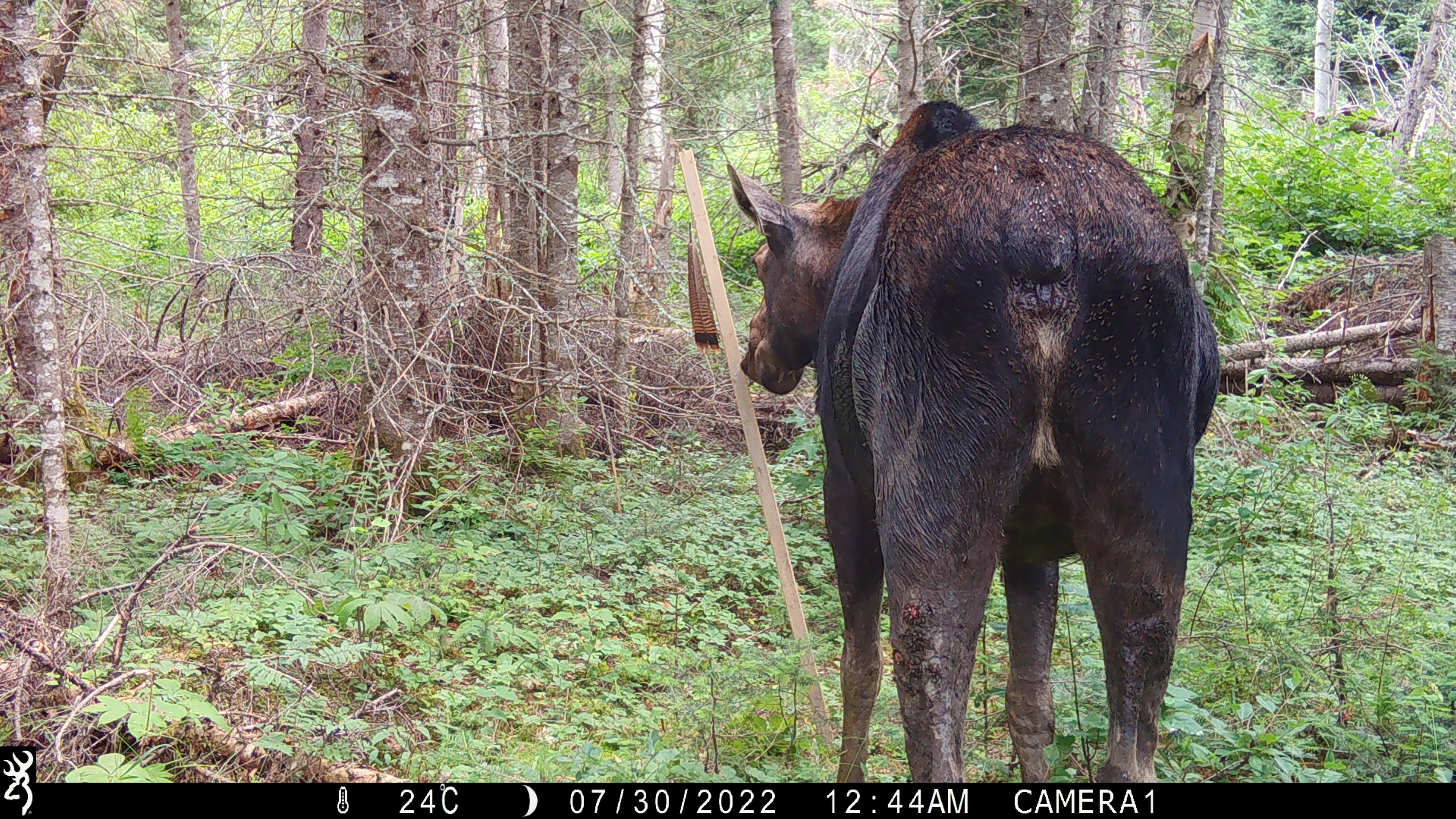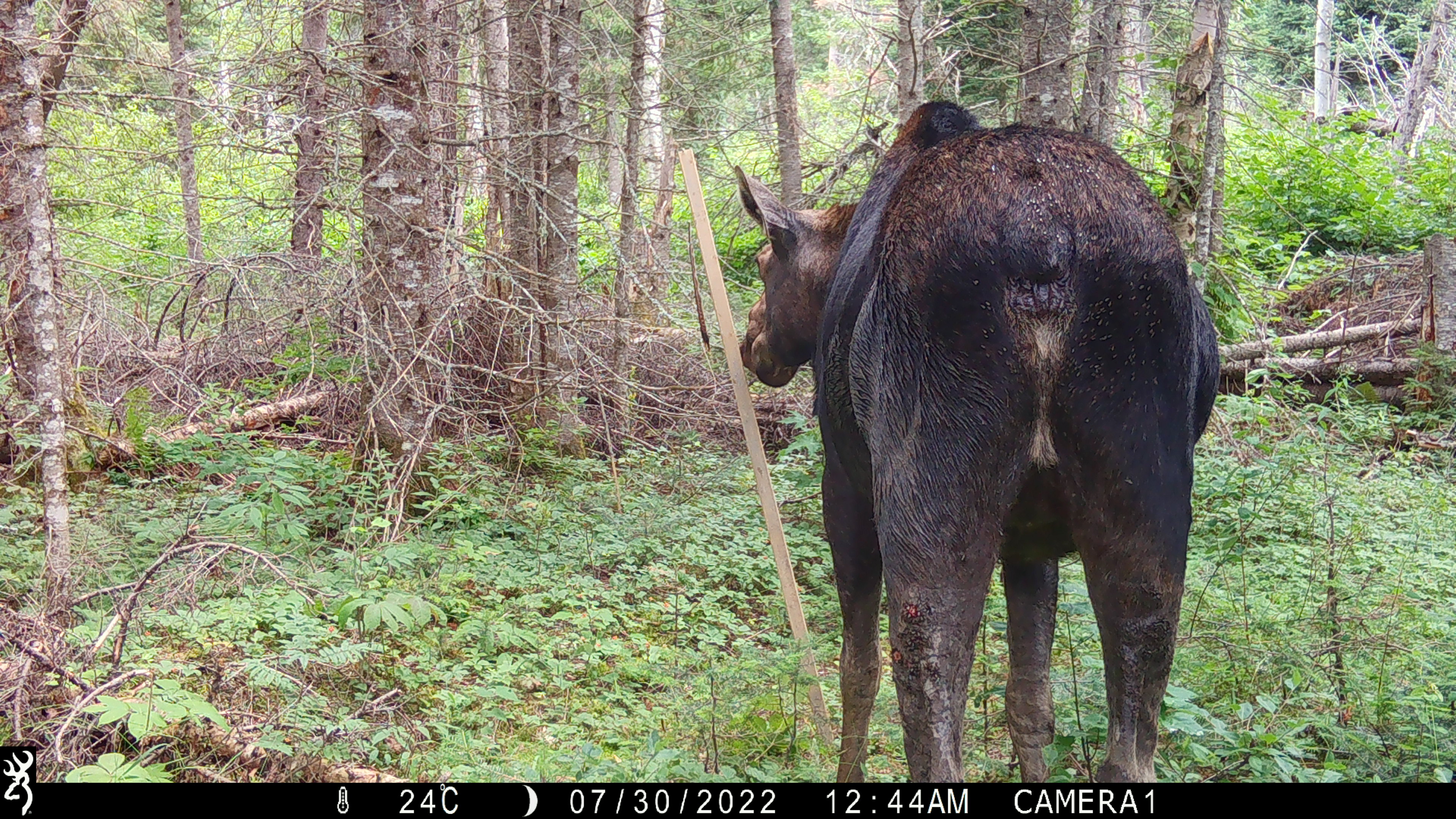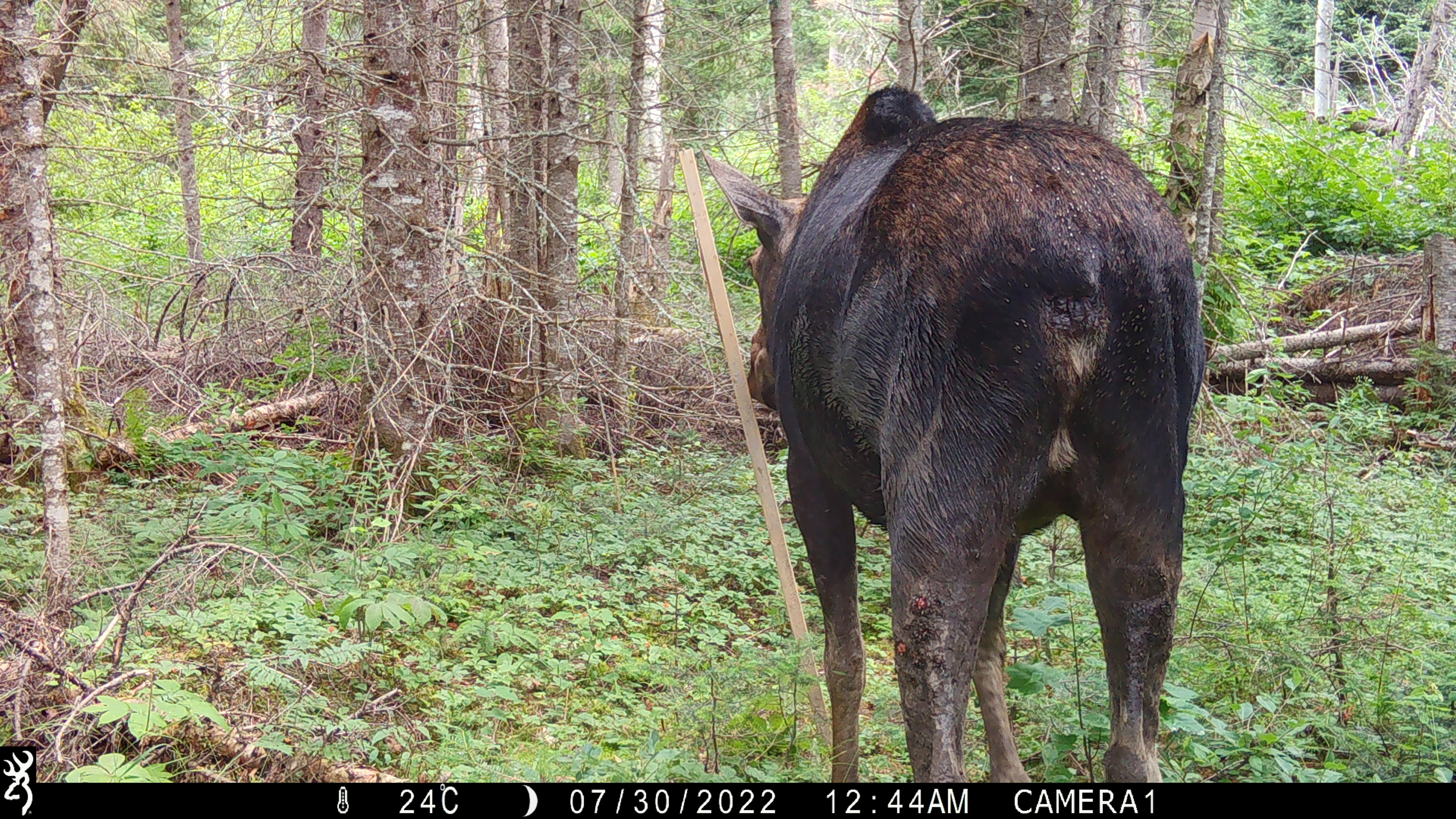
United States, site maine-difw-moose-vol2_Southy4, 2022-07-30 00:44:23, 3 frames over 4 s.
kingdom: Animalia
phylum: Chordata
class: Mammalia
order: Artiodactyla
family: Cervidae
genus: Alces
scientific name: Alces alces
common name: moose